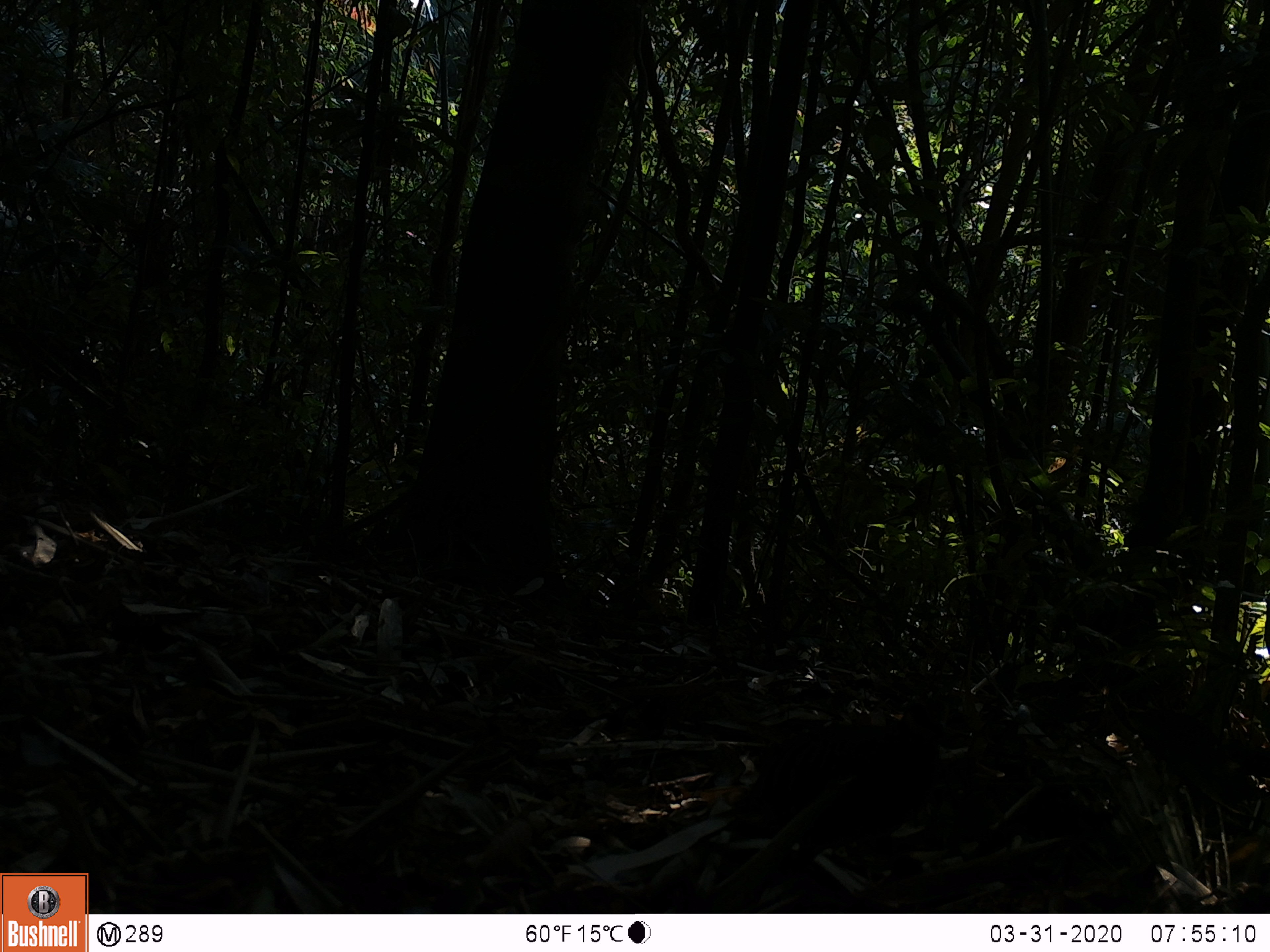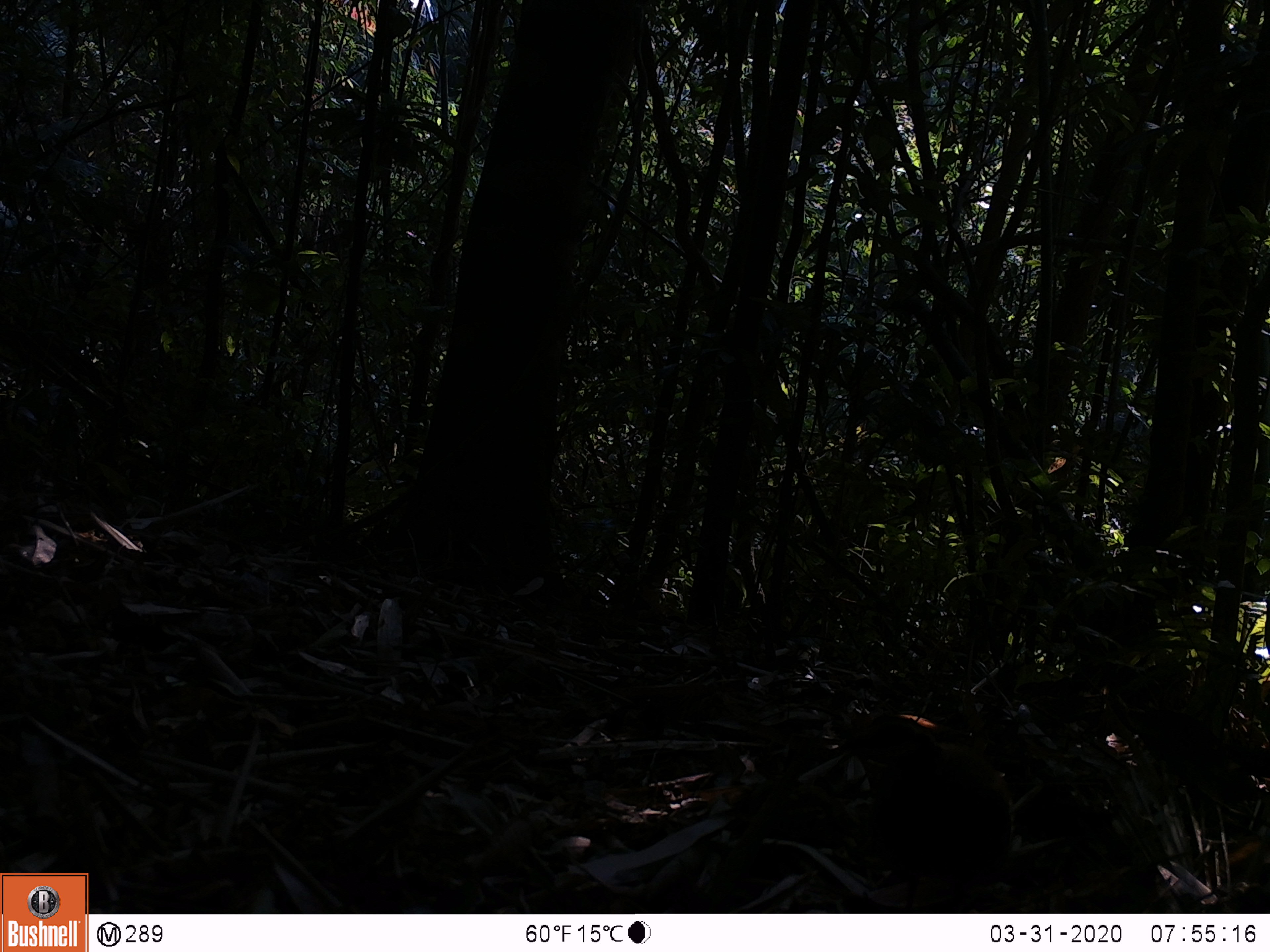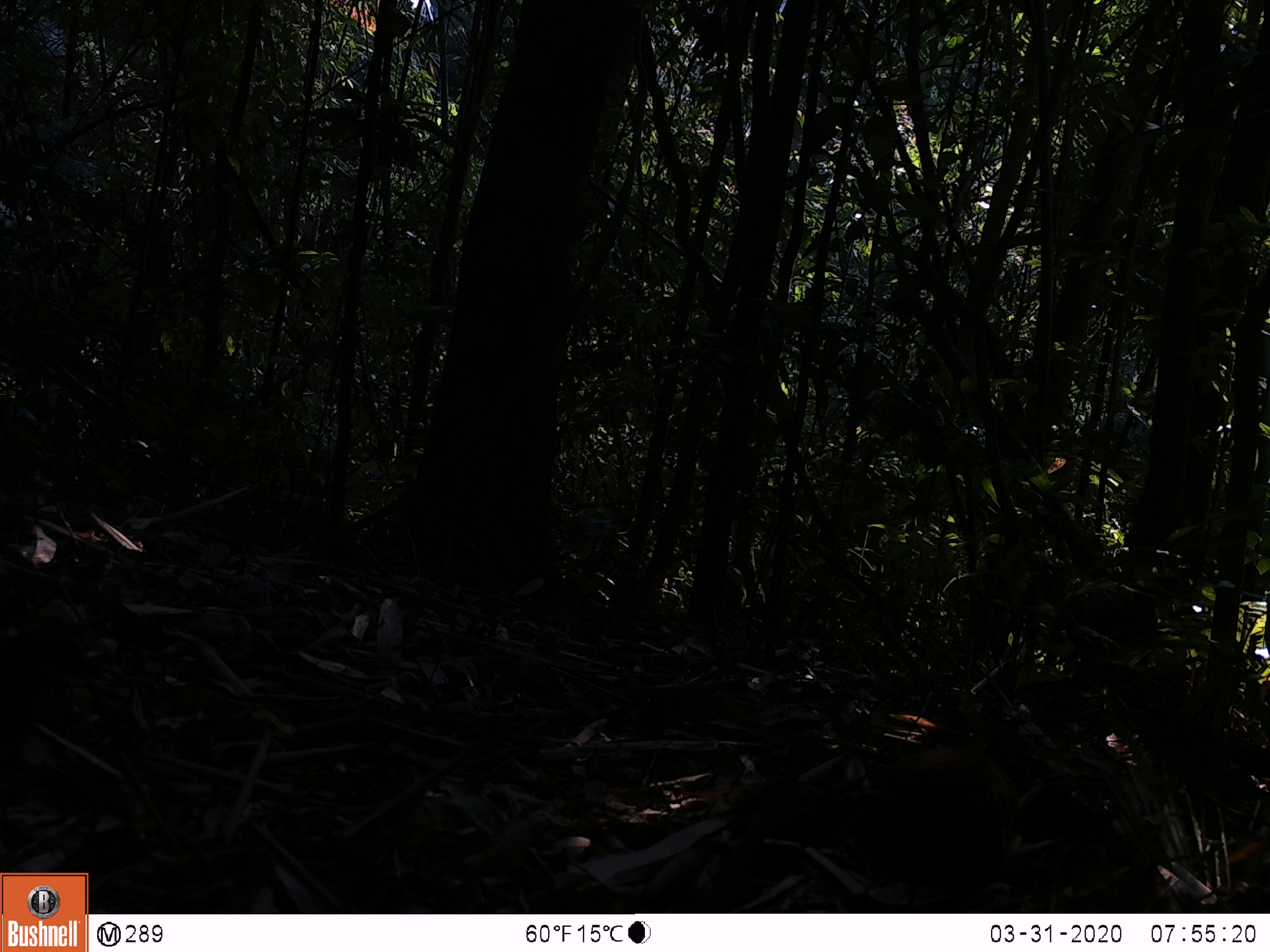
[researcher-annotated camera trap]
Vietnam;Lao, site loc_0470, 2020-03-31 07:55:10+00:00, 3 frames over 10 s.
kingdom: Animalia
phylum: Chordata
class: Aves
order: Galliformes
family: Phasianidae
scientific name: Phasianidae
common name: partridge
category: unidentified partridge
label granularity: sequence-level